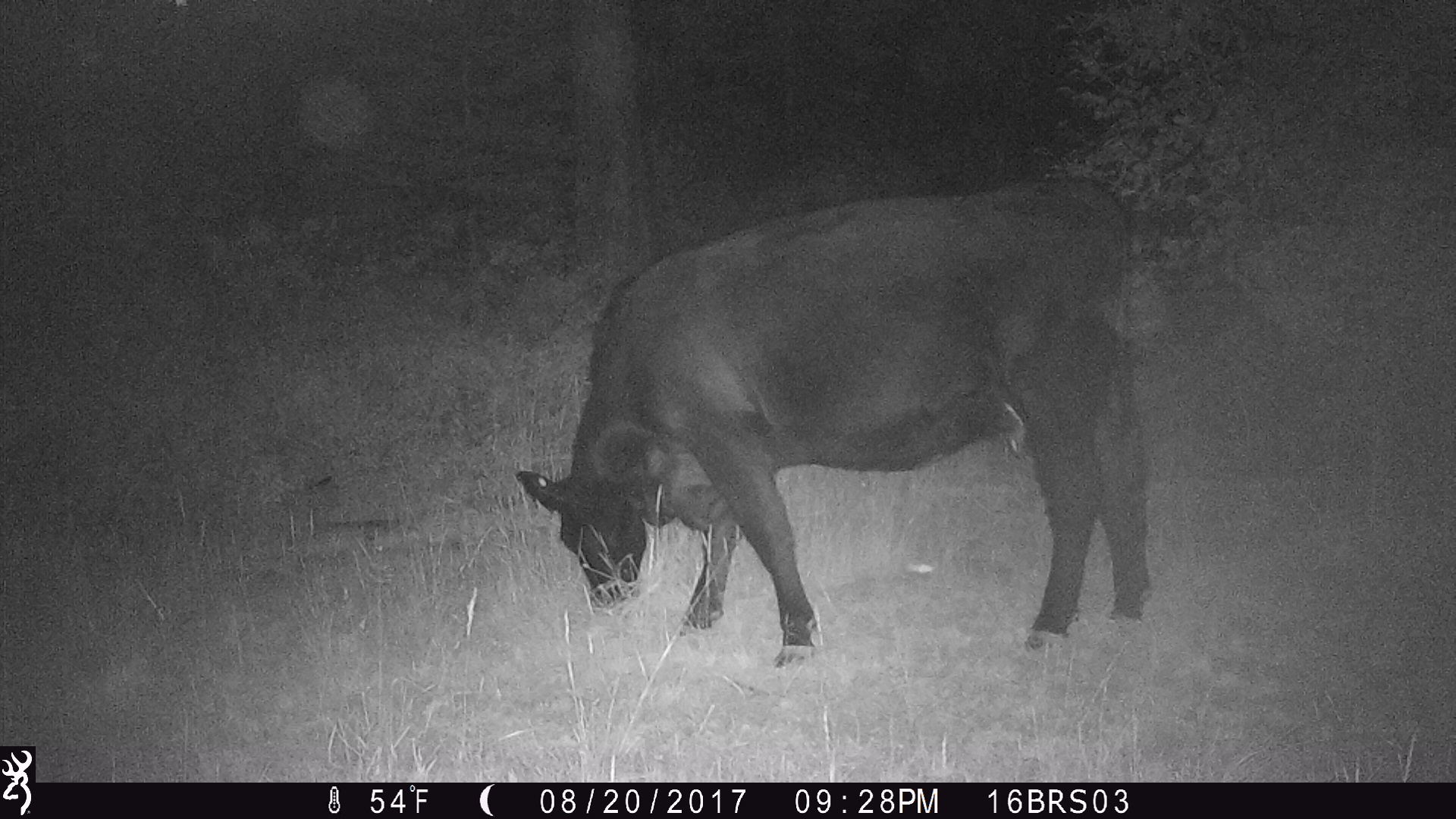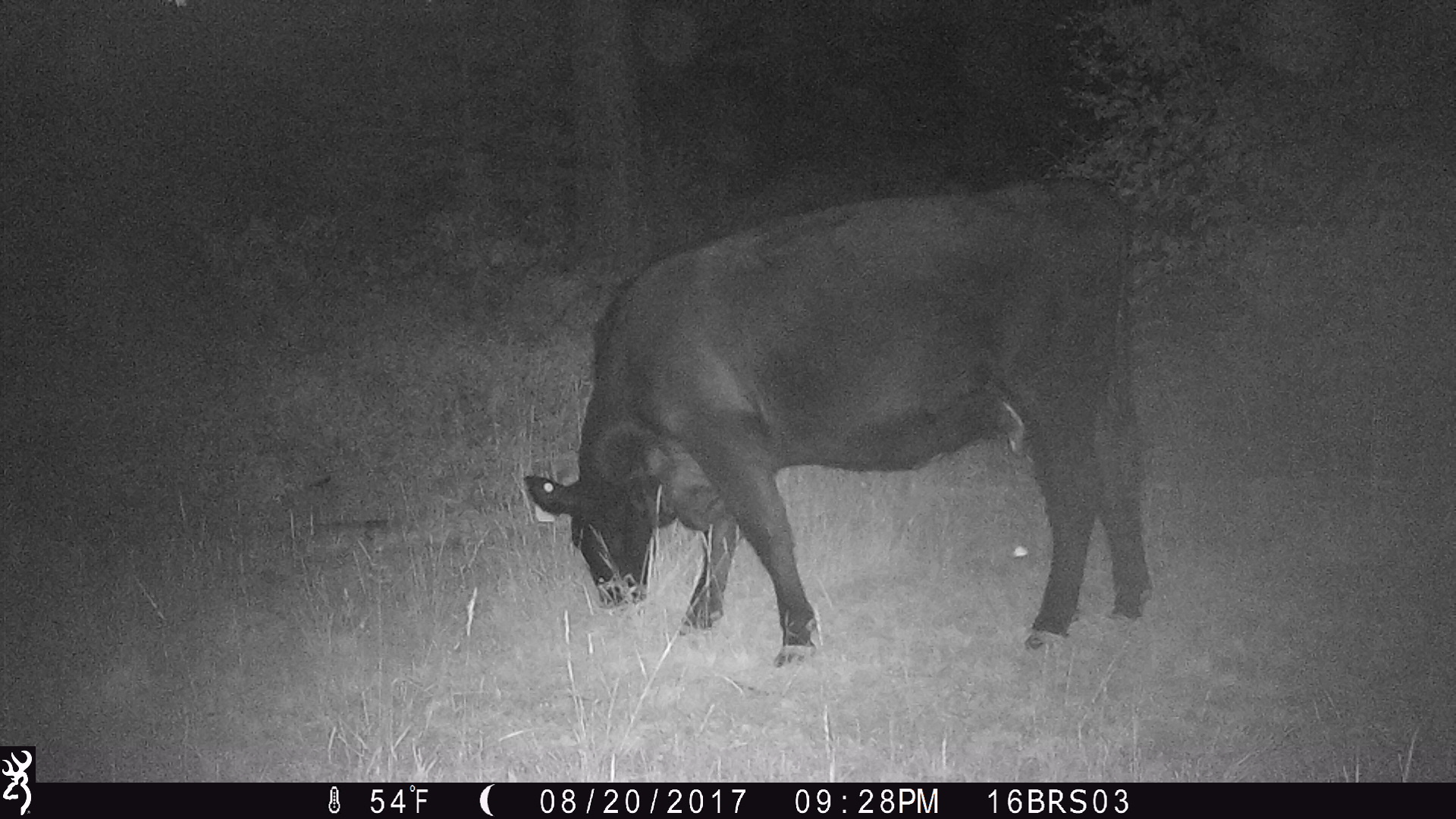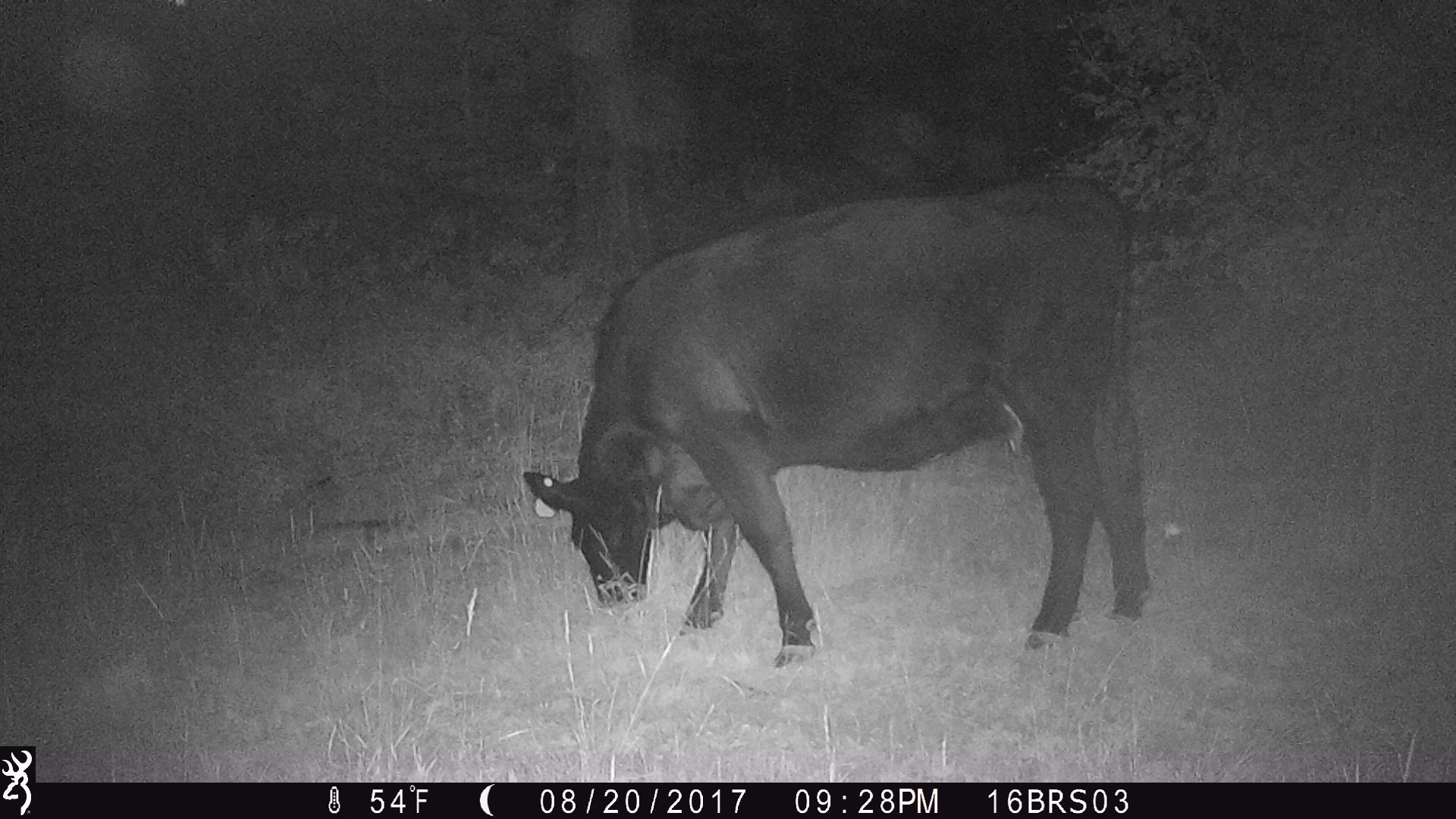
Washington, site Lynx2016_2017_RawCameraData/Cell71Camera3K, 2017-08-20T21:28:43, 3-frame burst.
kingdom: Animalia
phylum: Chordata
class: Mammalia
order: Artiodactyla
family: Bovidae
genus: Bos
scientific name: Bos taurus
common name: domestic cattle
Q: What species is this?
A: Domestic cattle (Bos taurus).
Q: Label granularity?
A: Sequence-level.